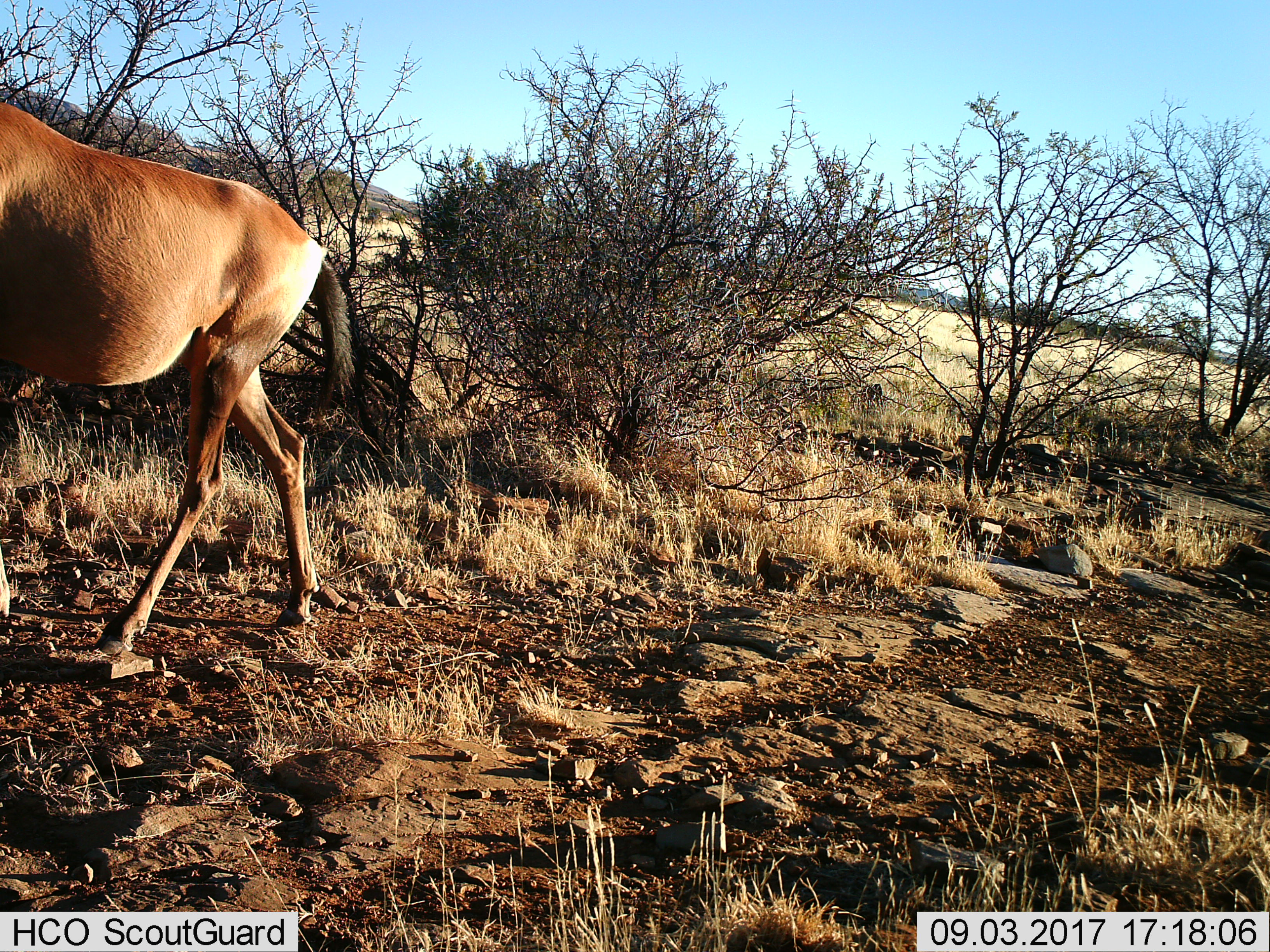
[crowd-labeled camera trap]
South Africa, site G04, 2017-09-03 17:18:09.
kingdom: Animalia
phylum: Chordata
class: Mammalia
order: Artiodactyla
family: Bovidae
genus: Alcelaphus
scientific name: Alcelaphus buselaphus caama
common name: red hartebeest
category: hartebeestred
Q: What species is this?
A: Hartebeestred (red hartebeest) (Alcelaphus buselaphus caama).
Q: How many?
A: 1.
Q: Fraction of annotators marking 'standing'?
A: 0%.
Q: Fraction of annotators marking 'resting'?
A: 0%.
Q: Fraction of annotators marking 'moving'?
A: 100%.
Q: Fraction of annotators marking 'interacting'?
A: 0%.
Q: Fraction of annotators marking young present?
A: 0%.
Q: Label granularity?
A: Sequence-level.